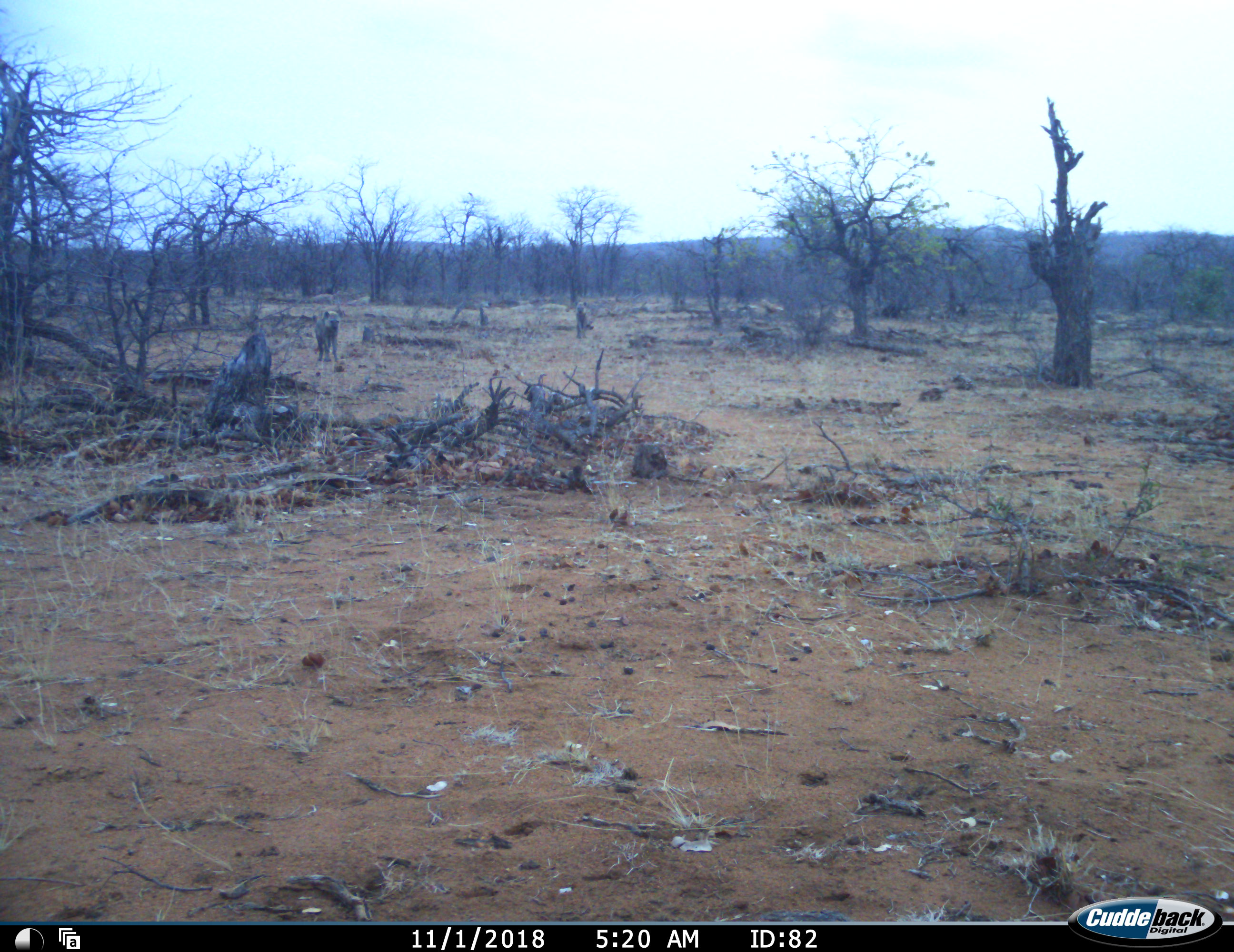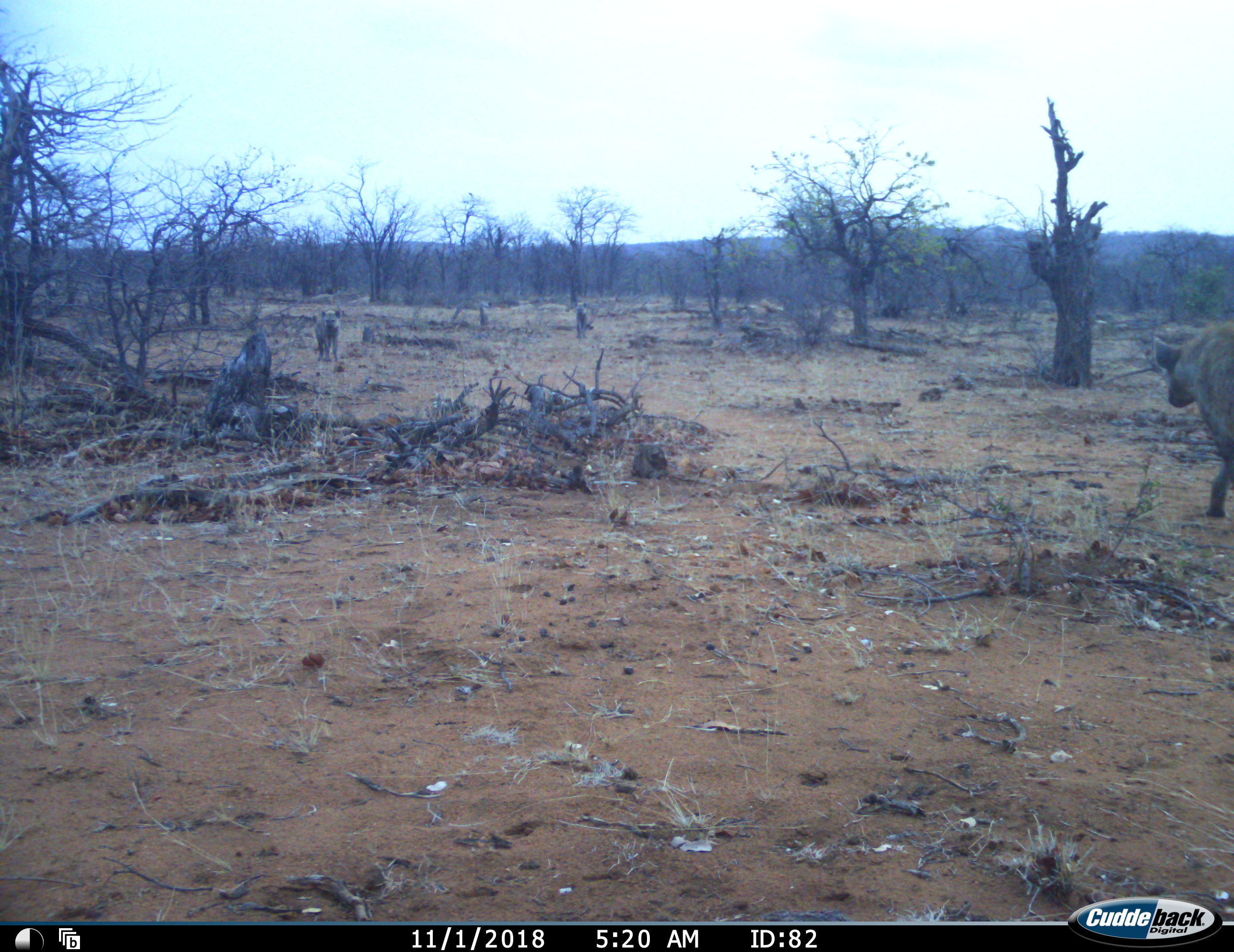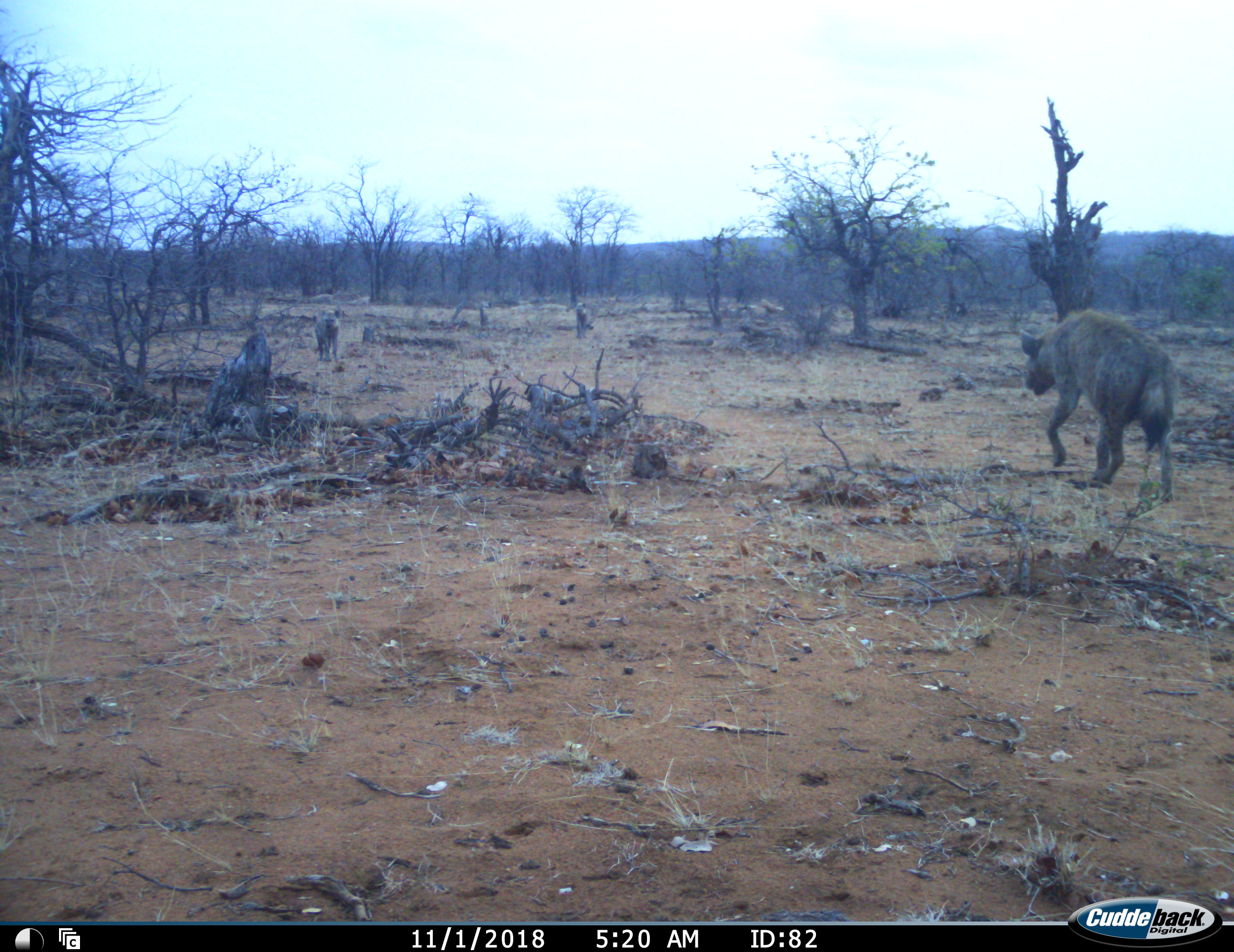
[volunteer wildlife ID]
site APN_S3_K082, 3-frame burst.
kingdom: Animalia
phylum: Chordata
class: Mammalia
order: Carnivora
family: Hyaenidae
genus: Crocuta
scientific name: Crocuta crocuta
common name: spotted hyena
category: hyenaspotted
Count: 3.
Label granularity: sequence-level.